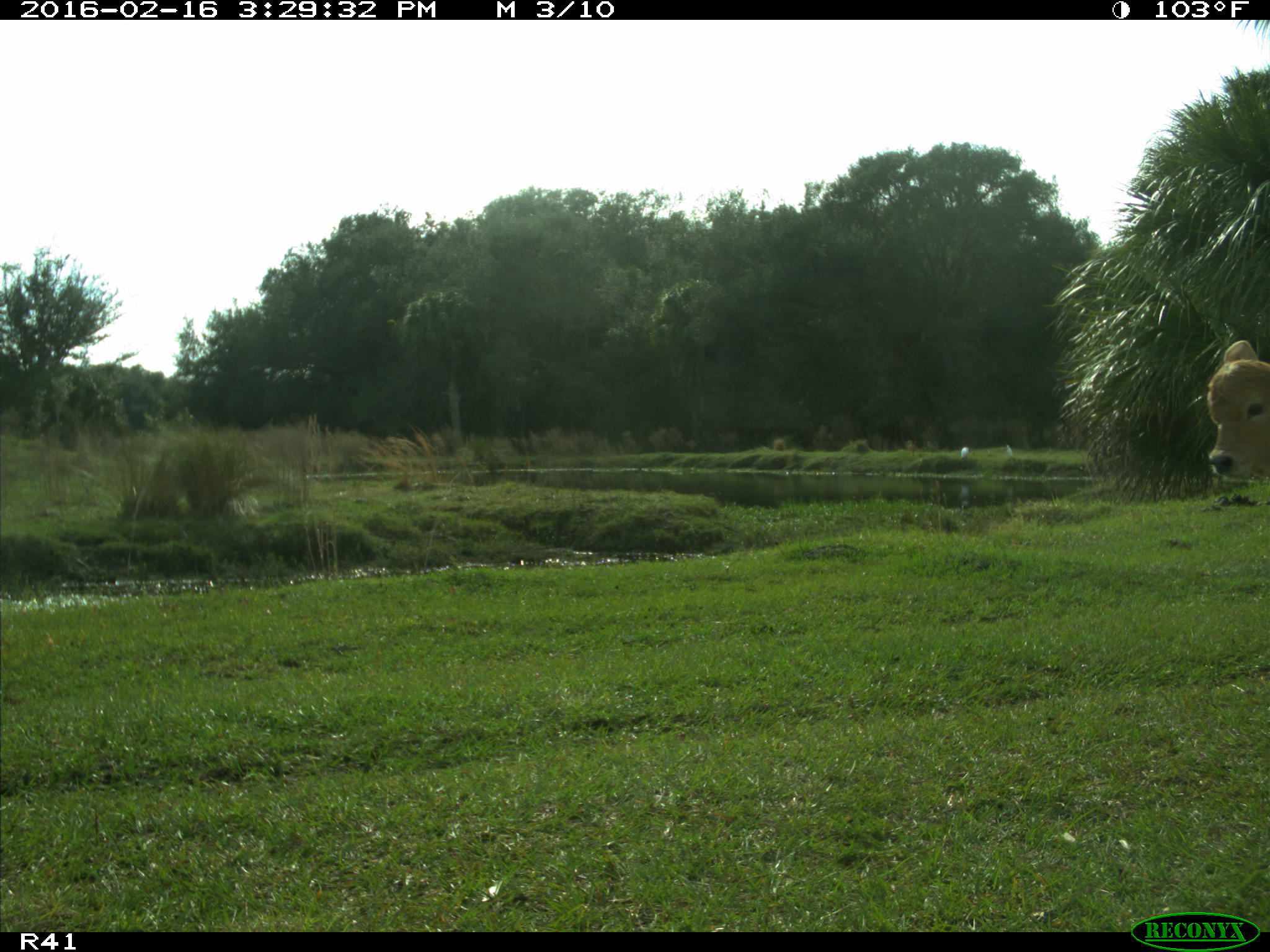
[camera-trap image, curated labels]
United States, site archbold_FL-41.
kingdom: Animalia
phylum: Chordata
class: Mammalia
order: Artiodactyla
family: Bovidae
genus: Bos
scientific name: Bos taurus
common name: domestic cow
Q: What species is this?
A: Bos taurus (domestic cow).